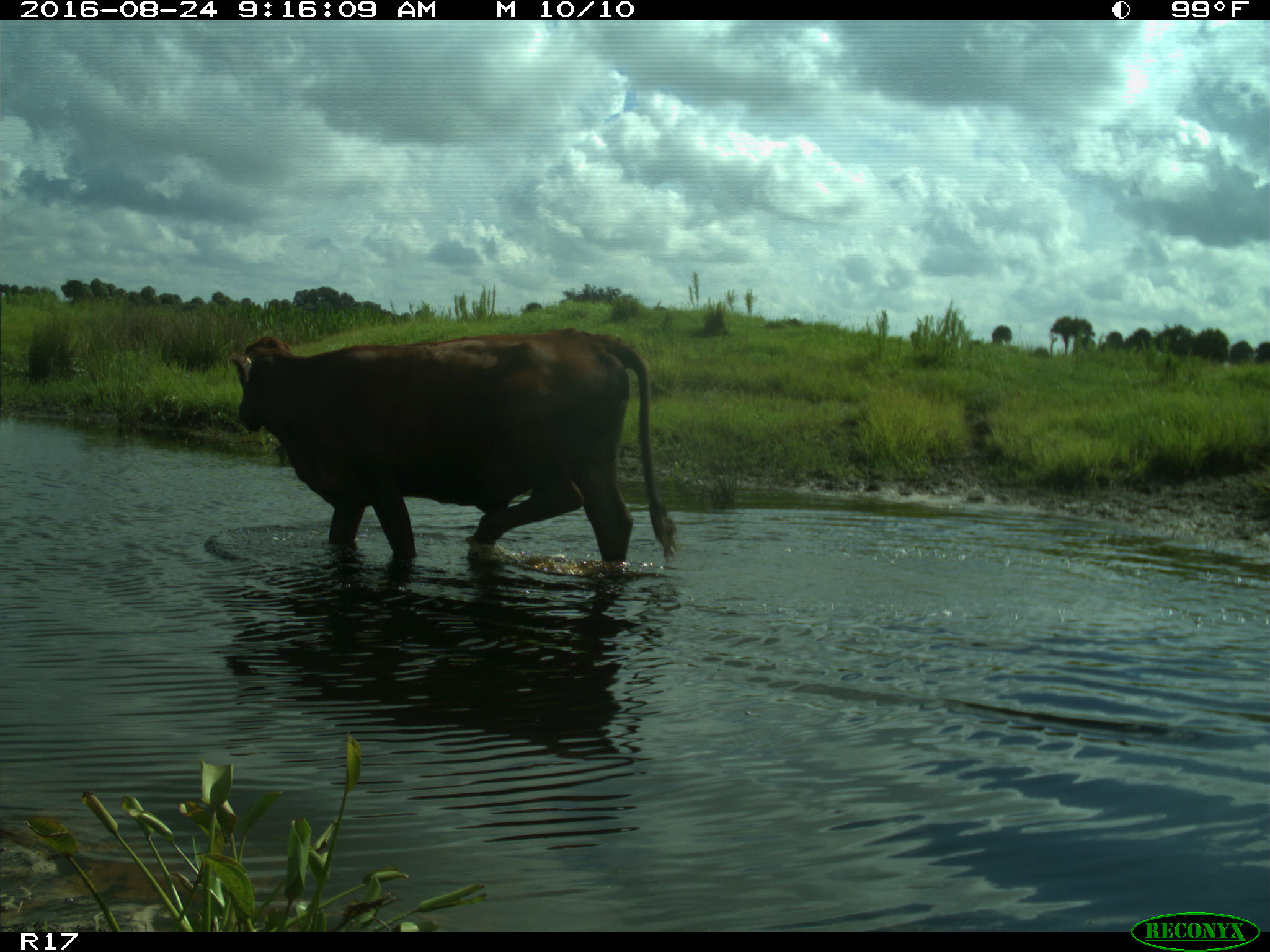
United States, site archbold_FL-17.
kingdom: Animalia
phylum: Chordata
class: Mammalia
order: Artiodactyla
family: Bovidae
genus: Bos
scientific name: Bos taurus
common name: domestic cow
Bos taurus (domestic cow).